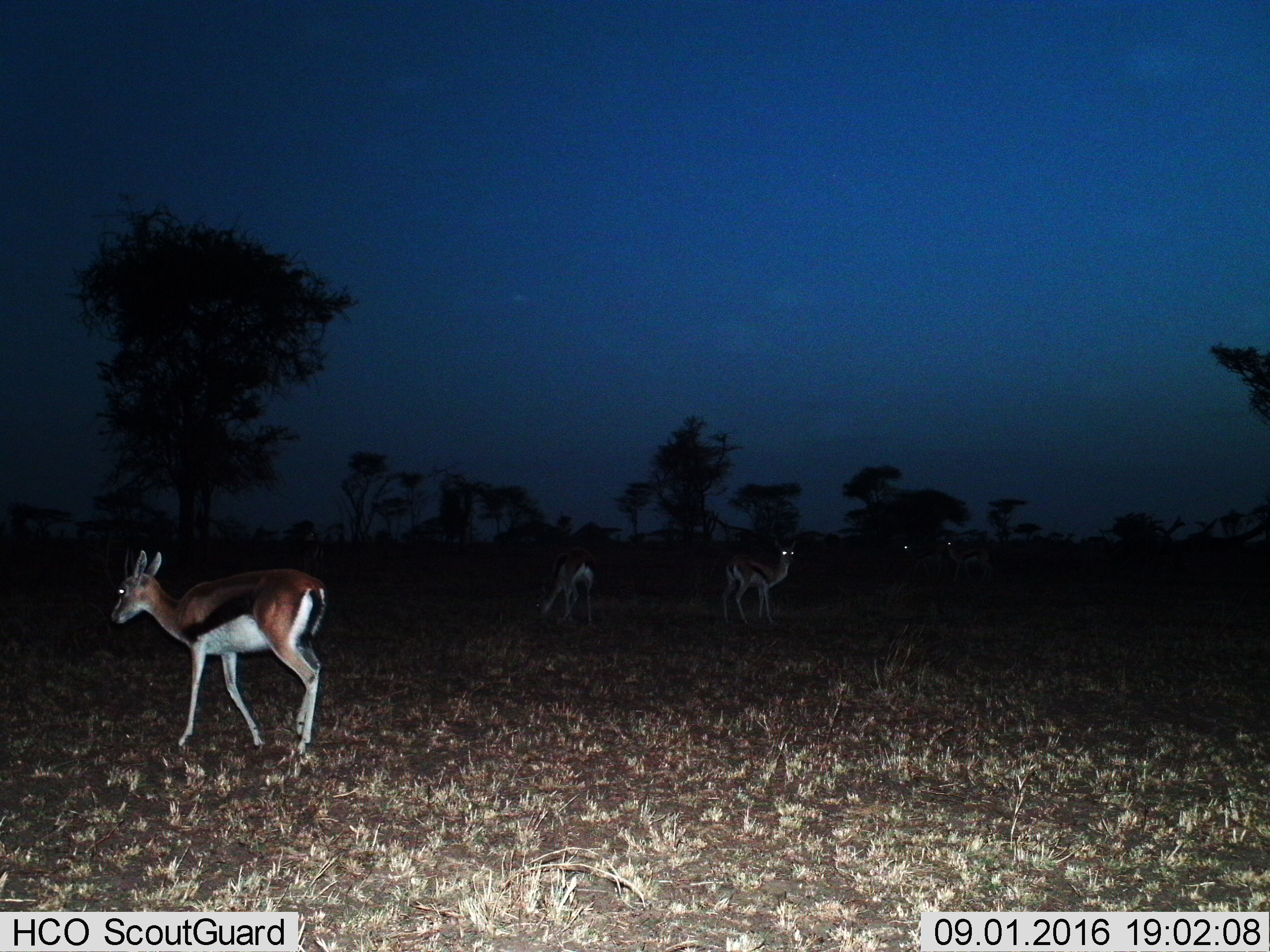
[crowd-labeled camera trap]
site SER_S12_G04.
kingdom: Animalia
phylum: Chordata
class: Mammalia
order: Artiodactyla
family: Bovidae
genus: Eudorcas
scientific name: Eudorcas thomsonii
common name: thomson's gazelle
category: gazellethomsons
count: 5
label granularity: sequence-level